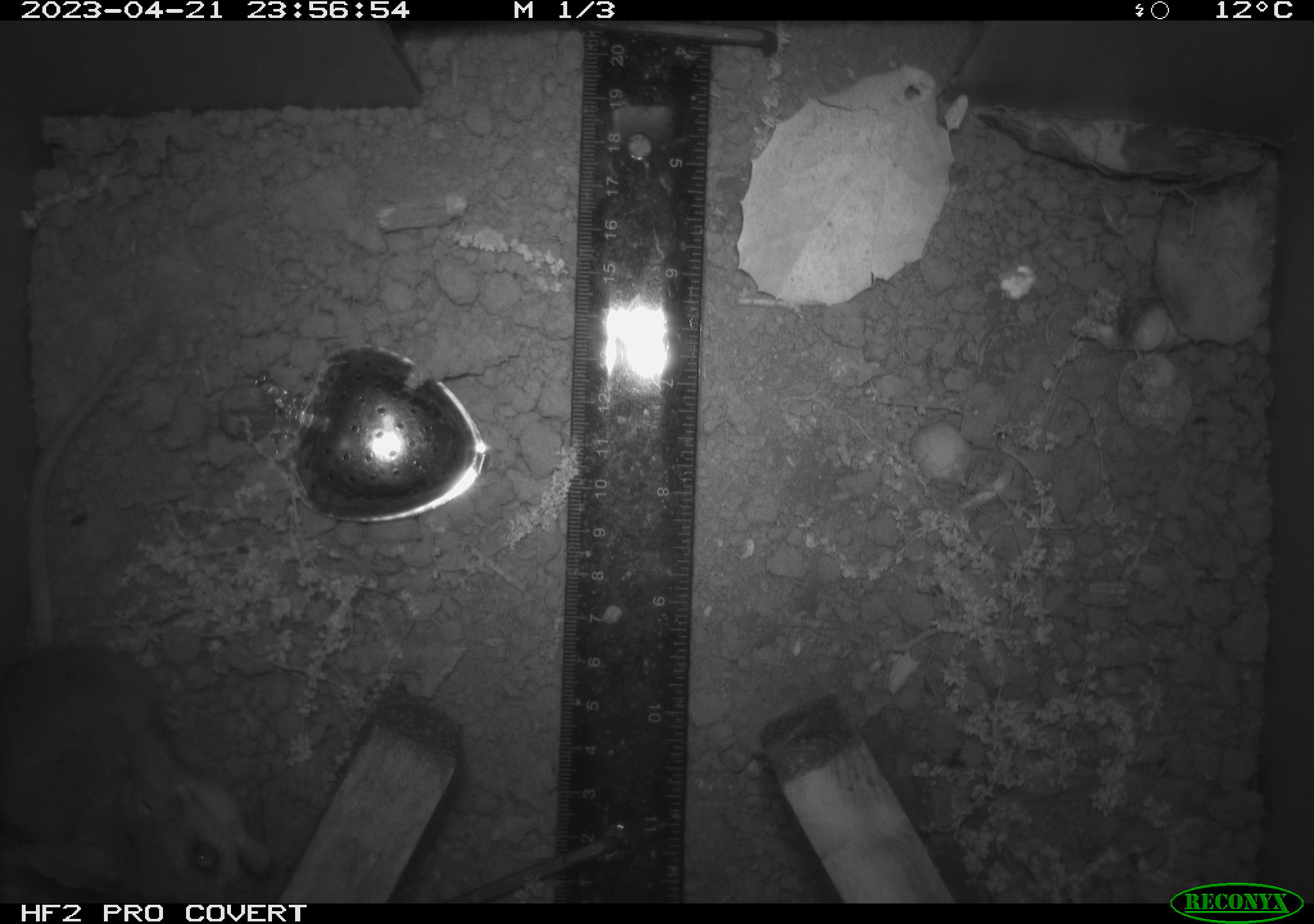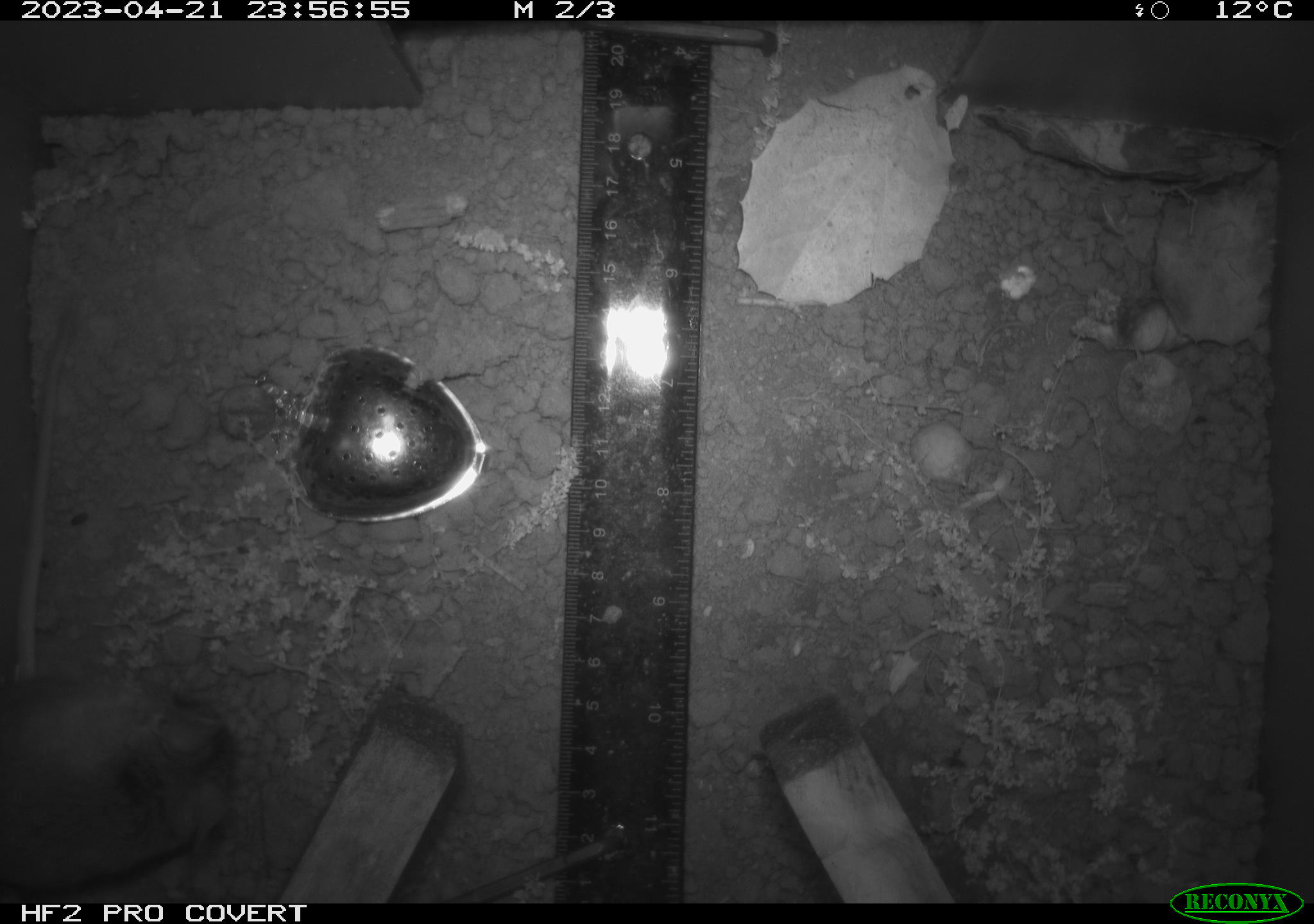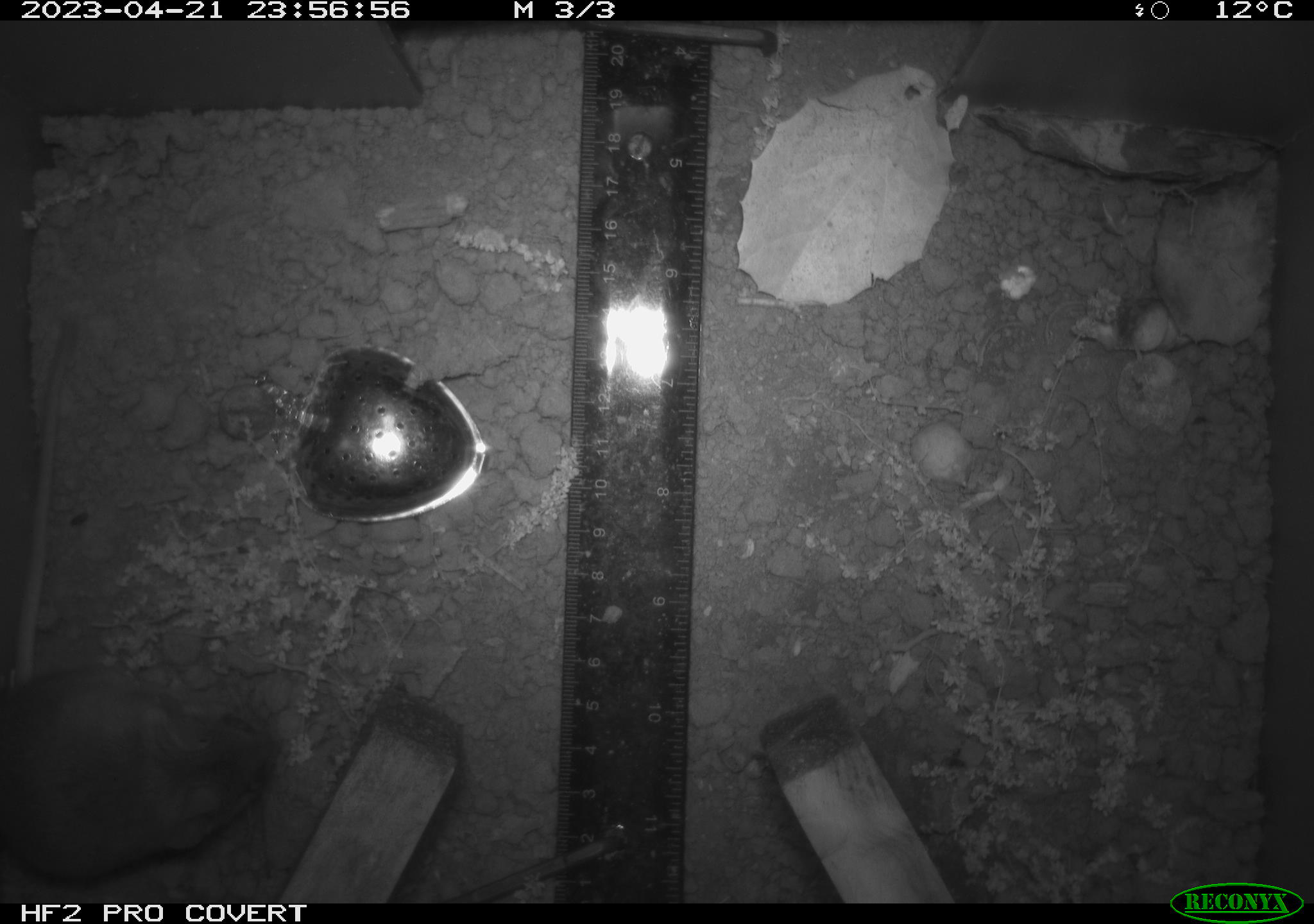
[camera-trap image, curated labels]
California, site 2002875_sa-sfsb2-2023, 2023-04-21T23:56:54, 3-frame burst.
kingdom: Animalia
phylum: Chordata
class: Mammalia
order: Rodentia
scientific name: Rodentia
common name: mouse species